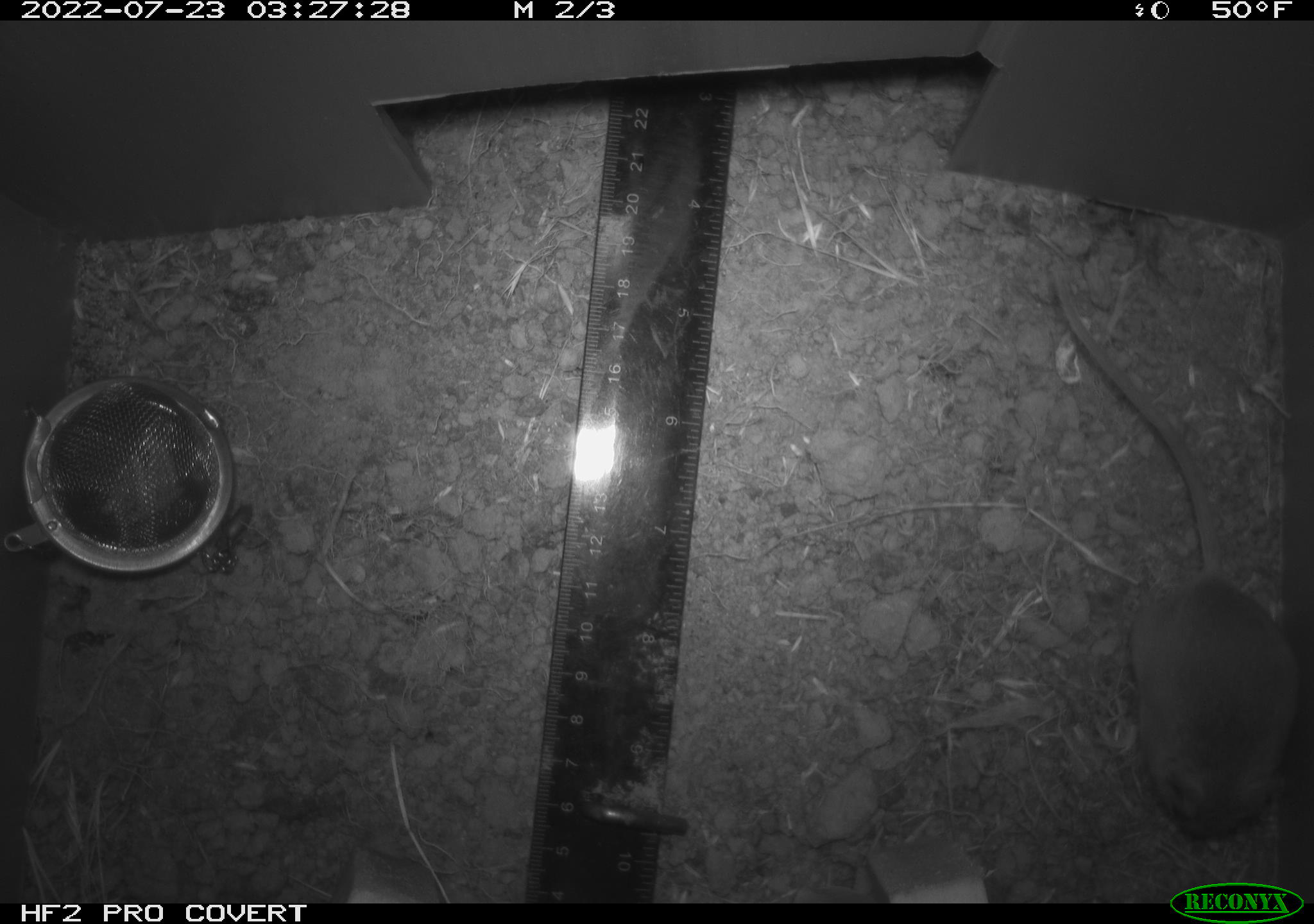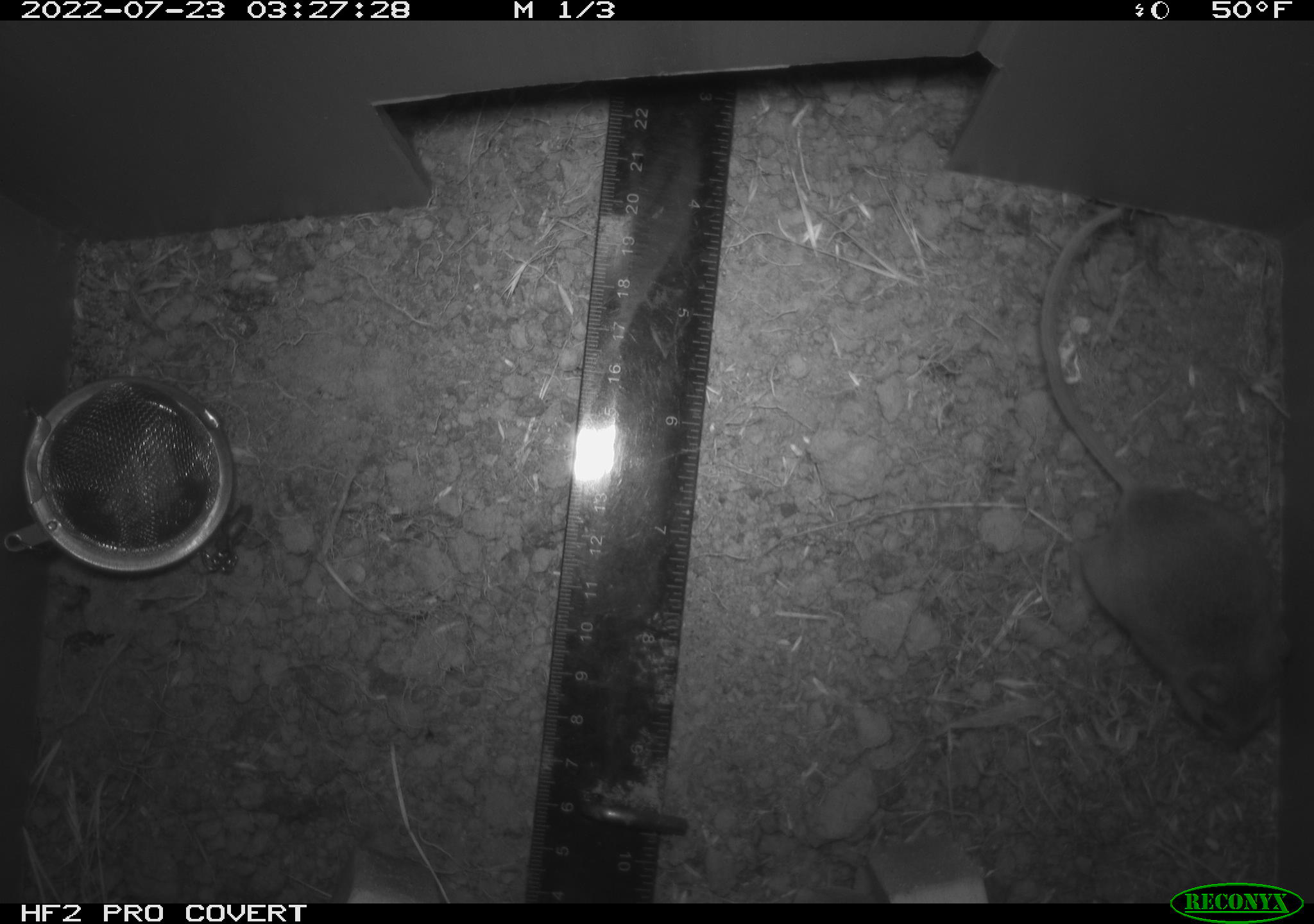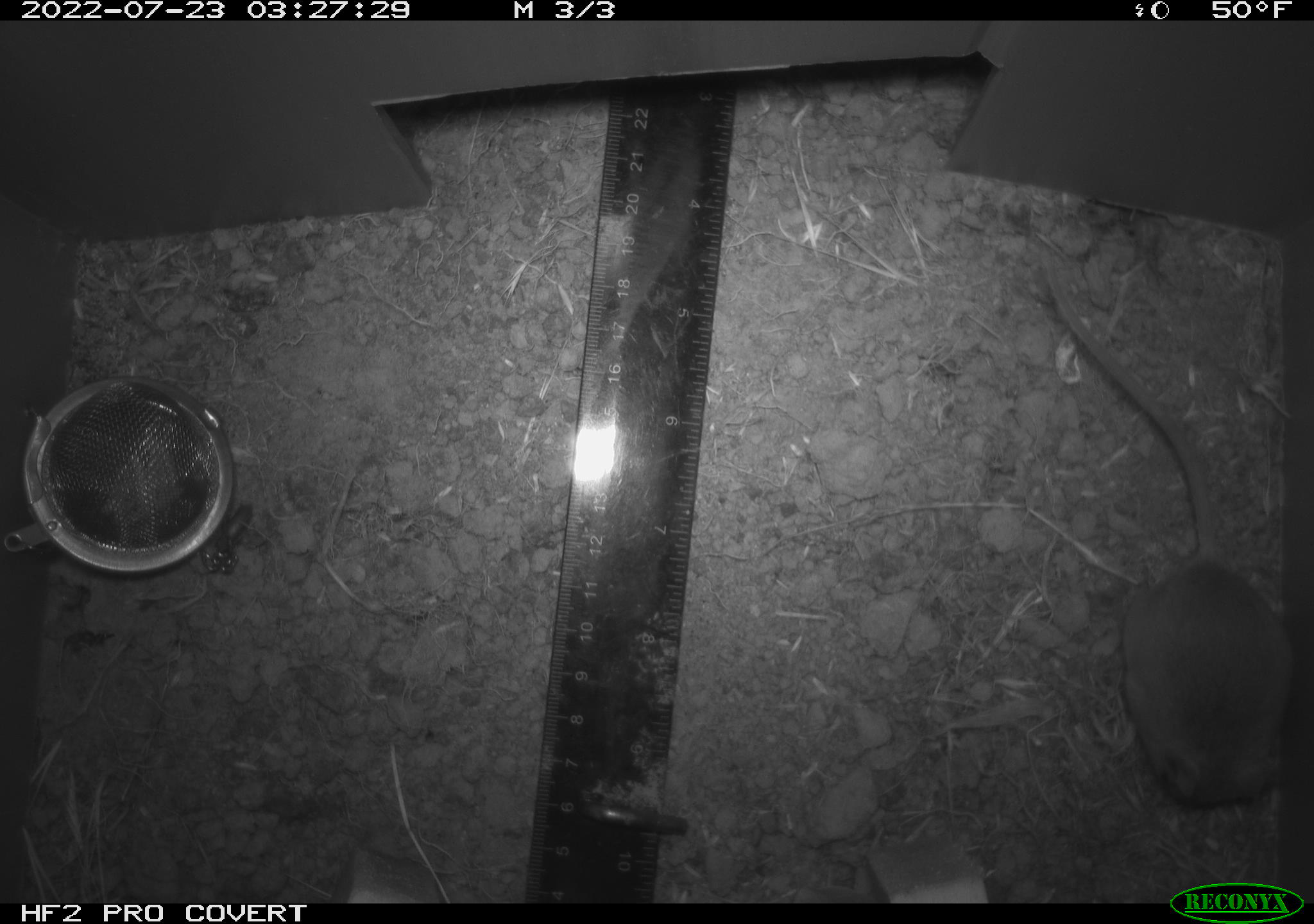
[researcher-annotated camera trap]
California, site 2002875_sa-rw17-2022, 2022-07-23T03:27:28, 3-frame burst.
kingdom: Animalia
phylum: Chordata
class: Mammalia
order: Rodentia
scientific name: Rodentia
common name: mouse species